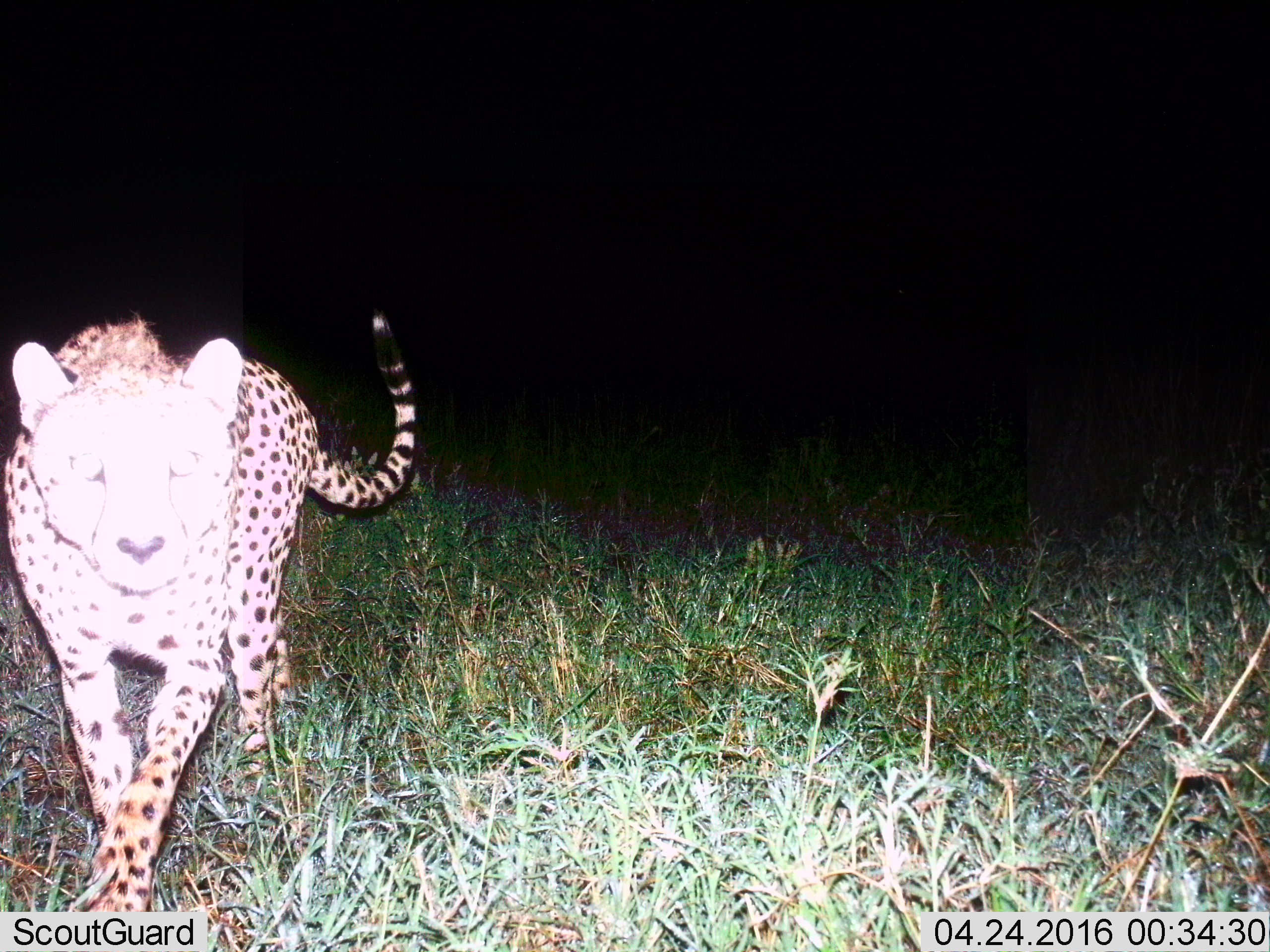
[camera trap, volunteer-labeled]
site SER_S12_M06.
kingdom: Animalia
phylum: Chordata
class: Mammalia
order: Carnivora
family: Felidae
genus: Acinonyx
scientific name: Acinonyx jubatus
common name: cheetah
Cheetah (Acinonyx jubatus), count 1. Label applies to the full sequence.